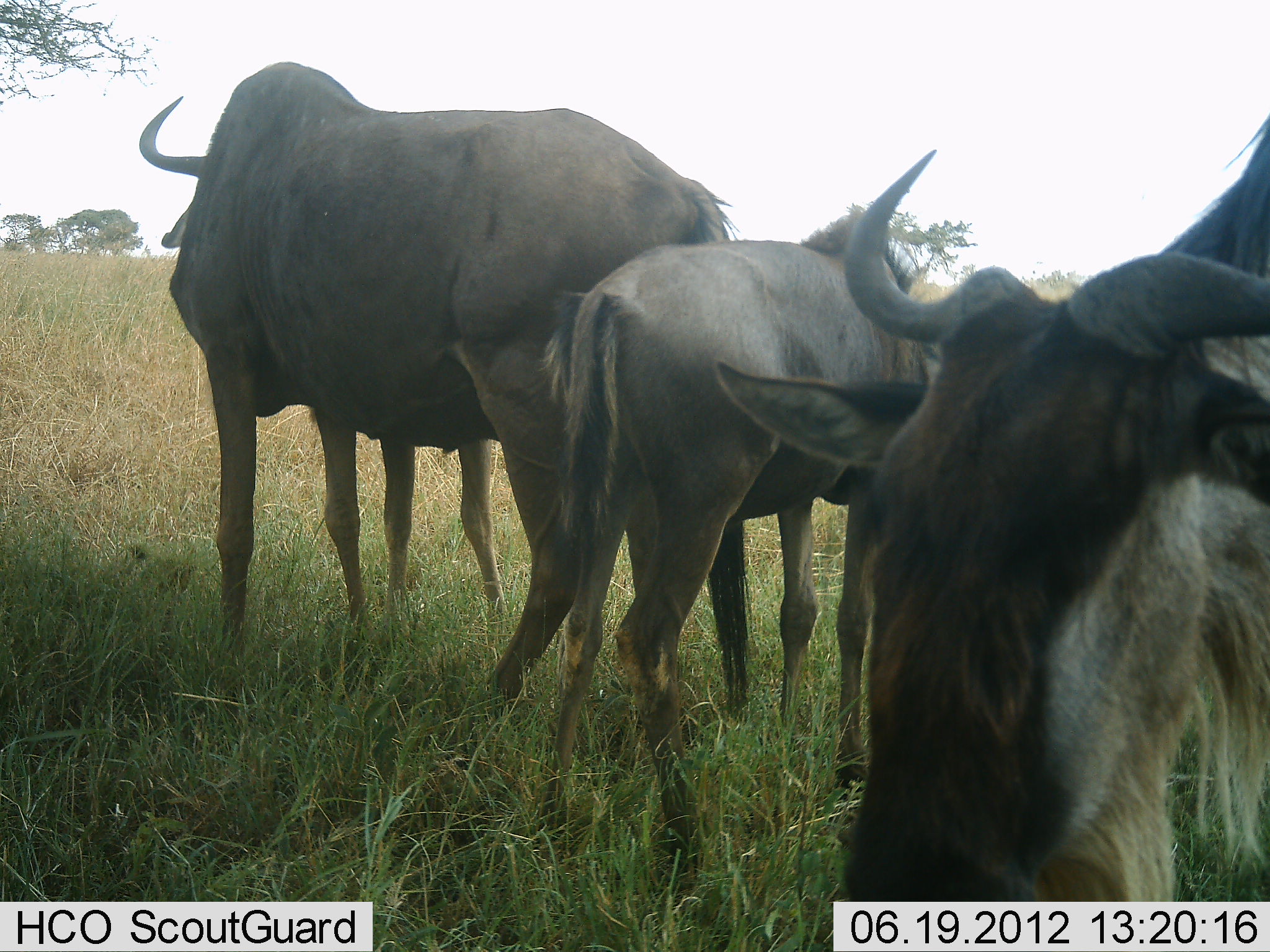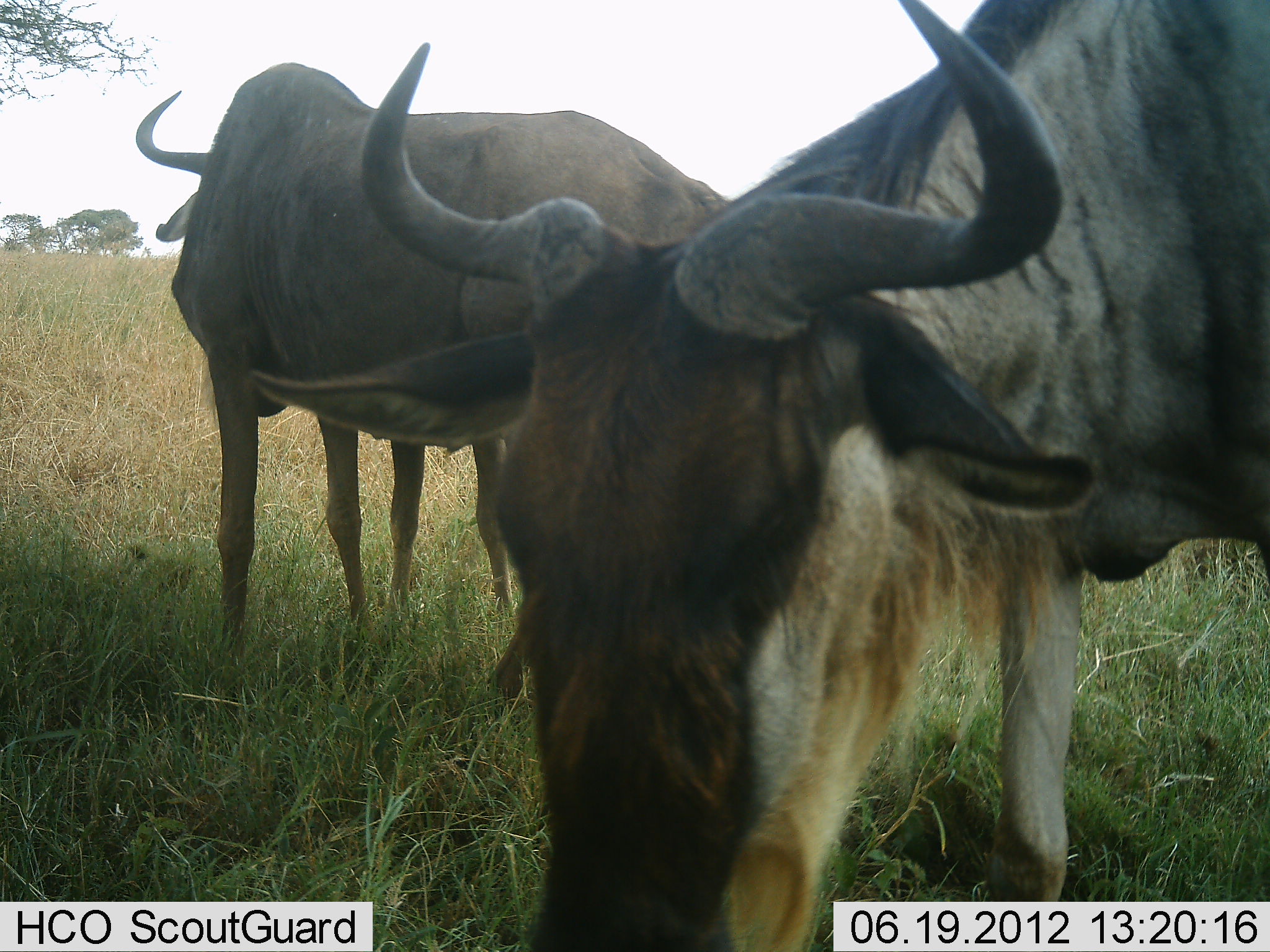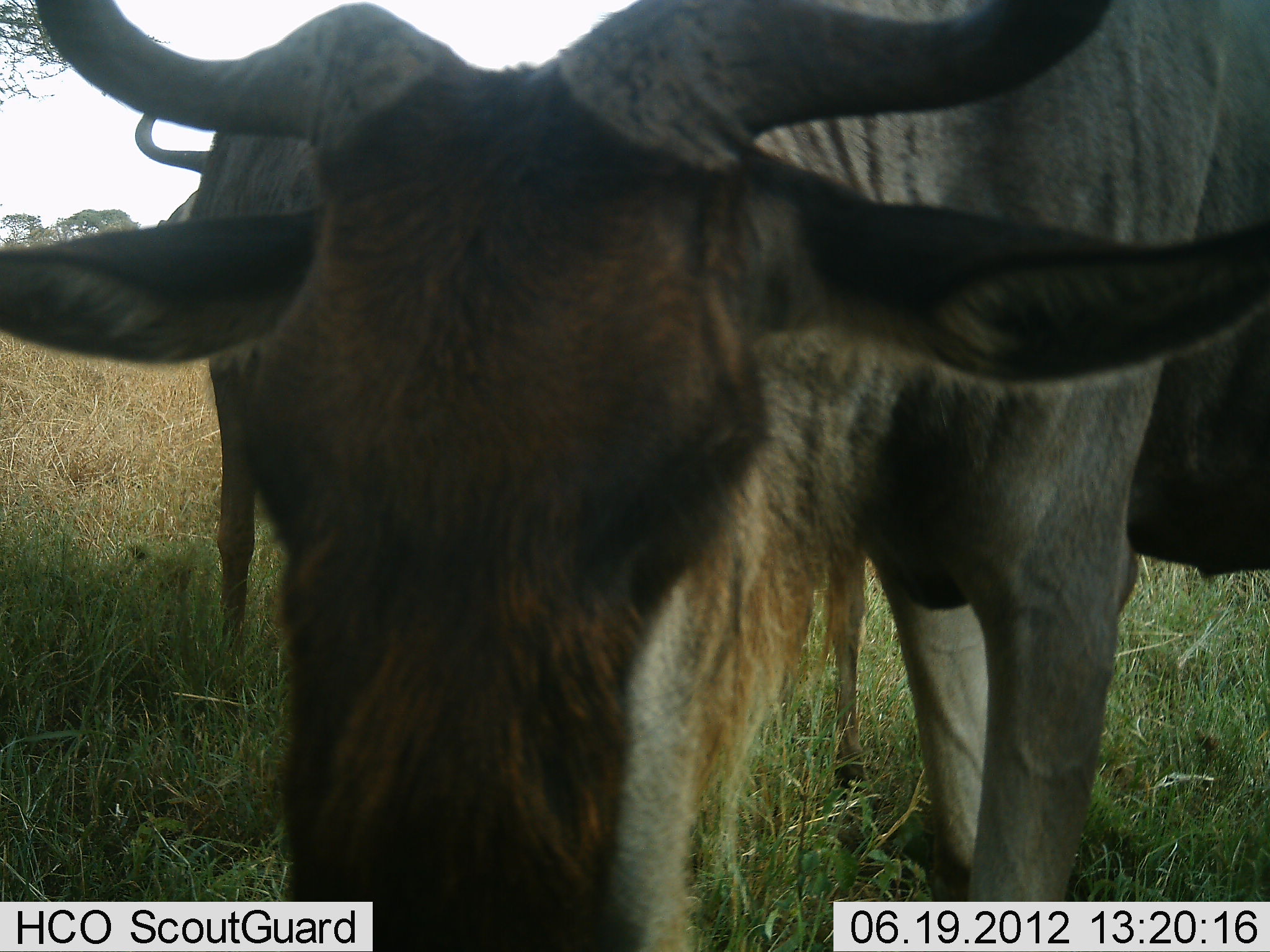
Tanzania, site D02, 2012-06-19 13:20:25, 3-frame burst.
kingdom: Animalia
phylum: Chordata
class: Mammalia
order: Artiodactyla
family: Bovidae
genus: Connochaetes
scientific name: Connochaetes taurinus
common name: blue wildebeest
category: wildebeest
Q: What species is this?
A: Wildebeest (blue wildebeest) (Connochaetes taurinus).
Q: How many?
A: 3.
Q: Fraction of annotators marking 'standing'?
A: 90%.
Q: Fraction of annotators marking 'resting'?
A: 10%.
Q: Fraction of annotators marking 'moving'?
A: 0%.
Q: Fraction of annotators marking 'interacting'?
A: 0%.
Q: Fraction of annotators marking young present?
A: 60%.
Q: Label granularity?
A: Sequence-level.